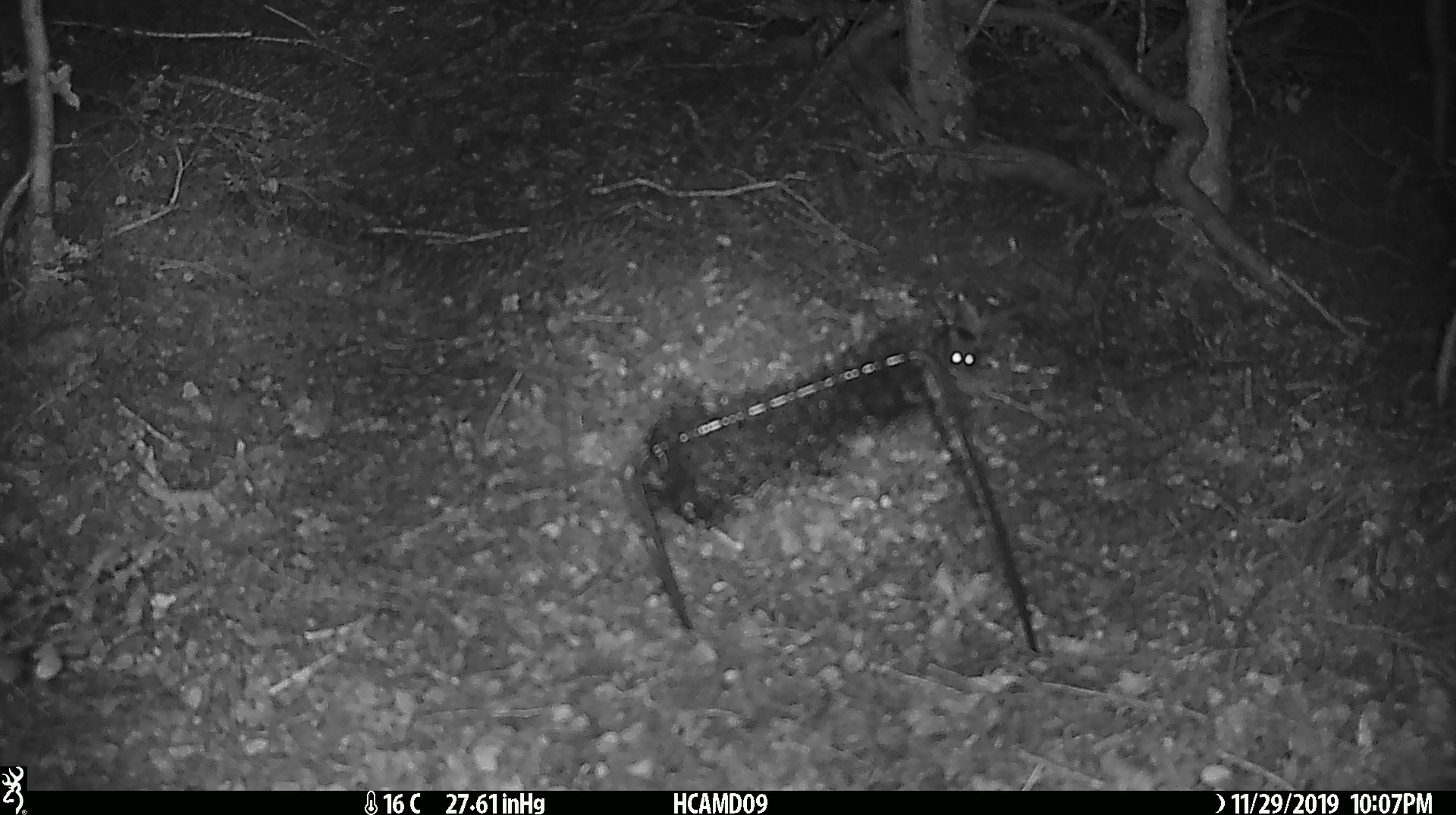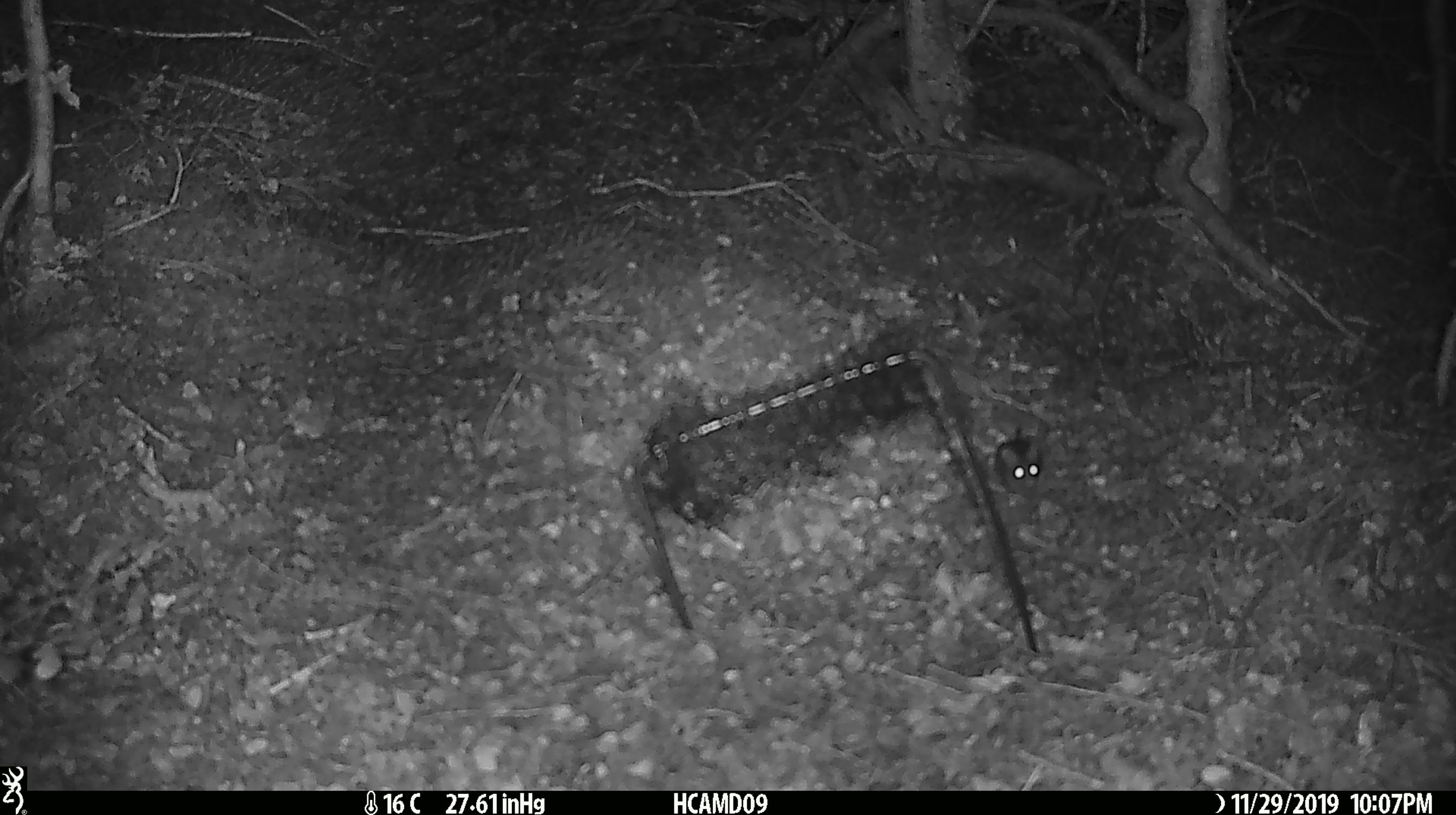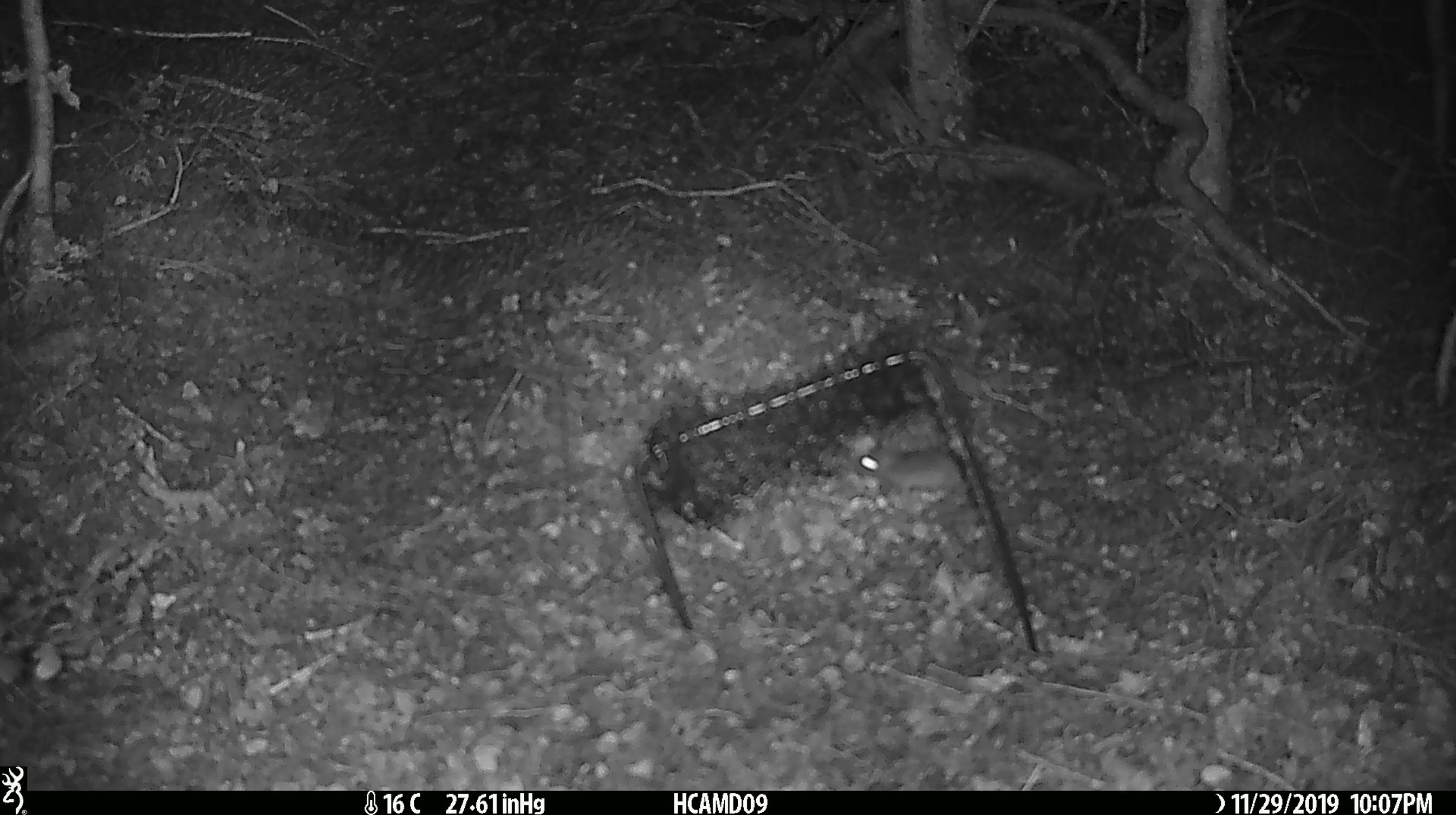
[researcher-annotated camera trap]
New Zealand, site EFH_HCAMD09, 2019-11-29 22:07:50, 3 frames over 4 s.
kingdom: Animalia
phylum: Chordata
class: Mammalia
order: Rodentia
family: Muridae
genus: Mus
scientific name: Mus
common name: mouse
Mouse (Mus).